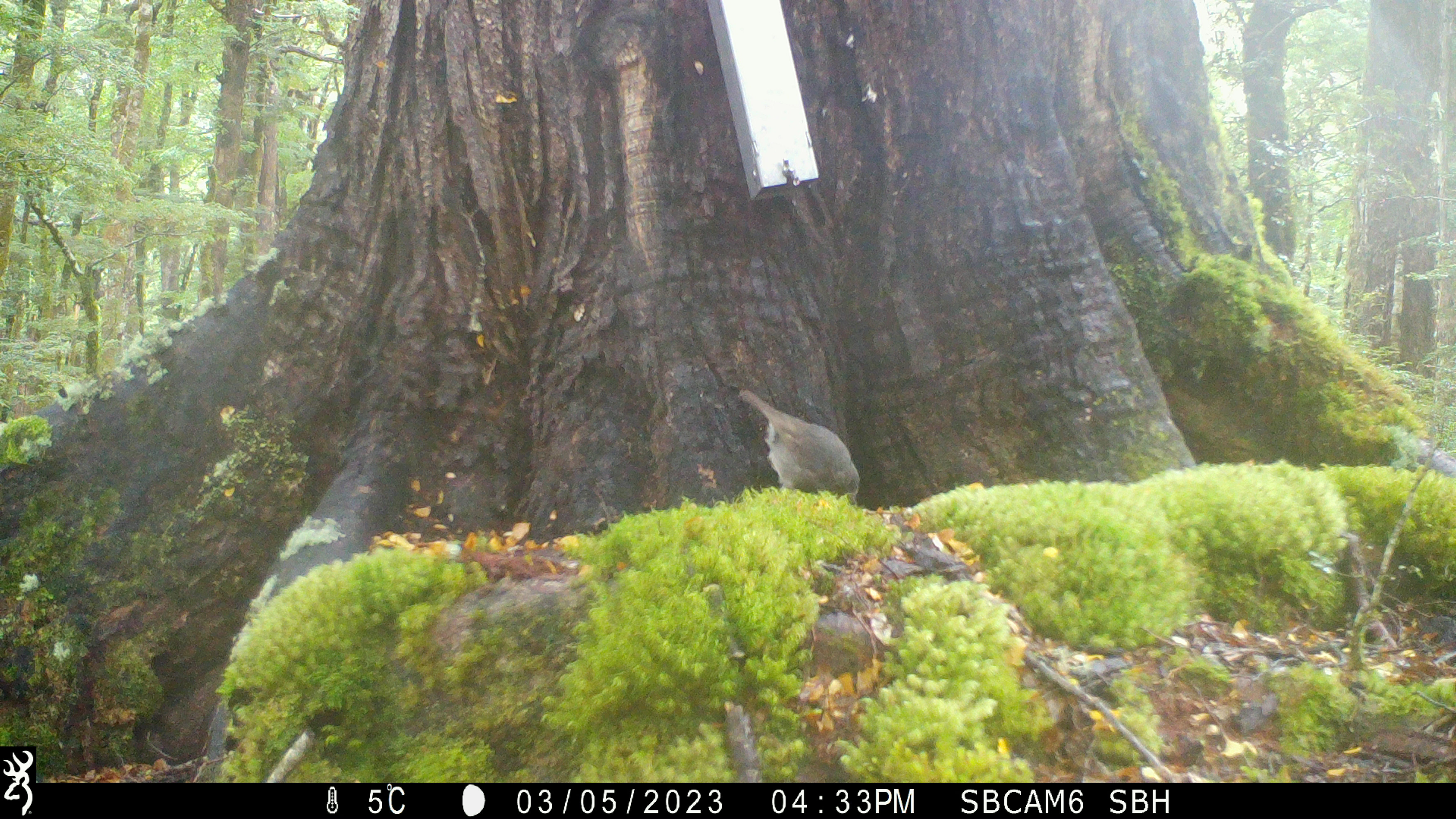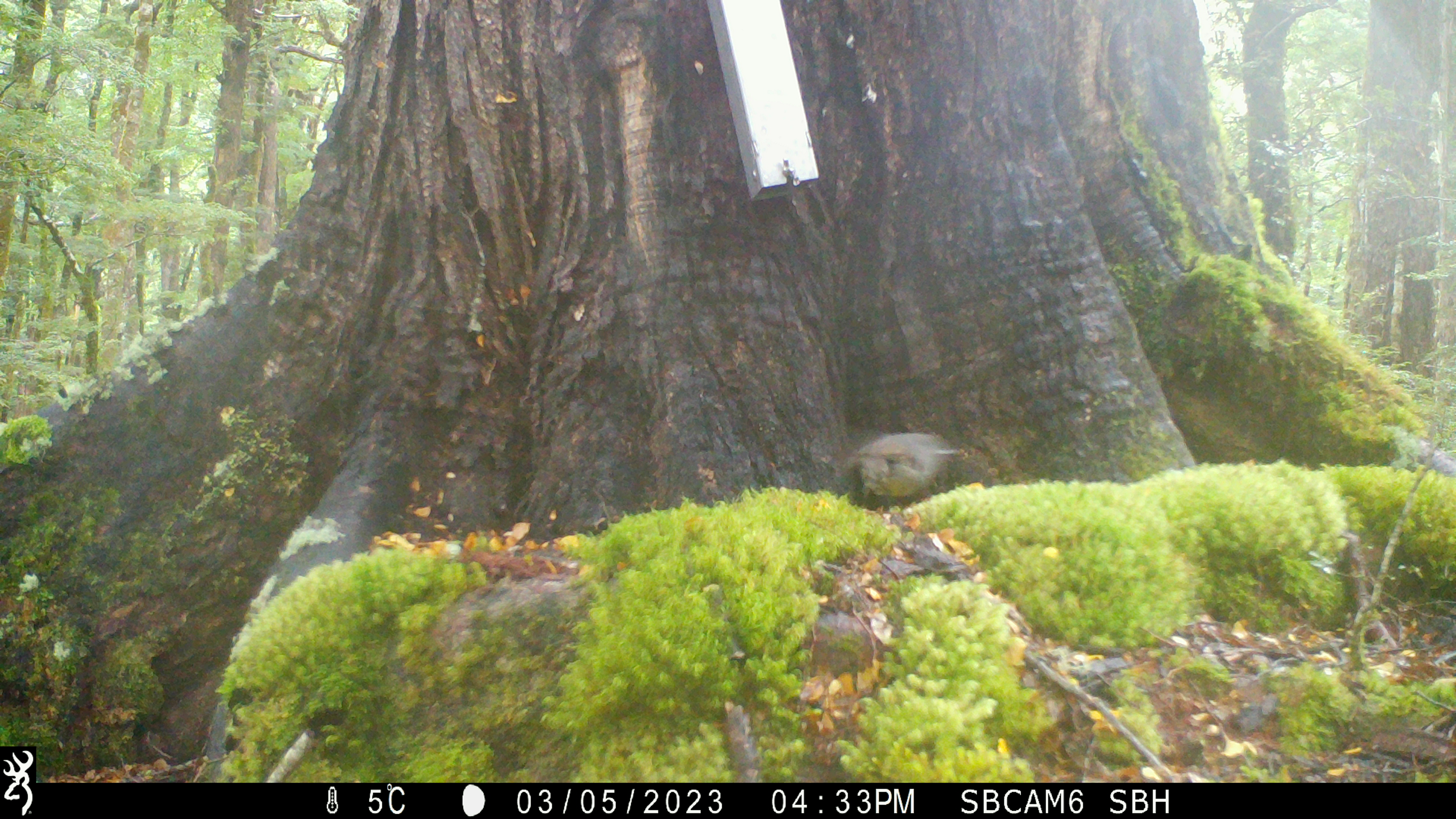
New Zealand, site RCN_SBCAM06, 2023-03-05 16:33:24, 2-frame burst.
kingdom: Animalia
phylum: Chordata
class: Aves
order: Passeriformes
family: Petroicidae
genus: Petroica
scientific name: Petroica australis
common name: new zealand robin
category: robin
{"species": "robin (new zealand robin) (Petroica australis)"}